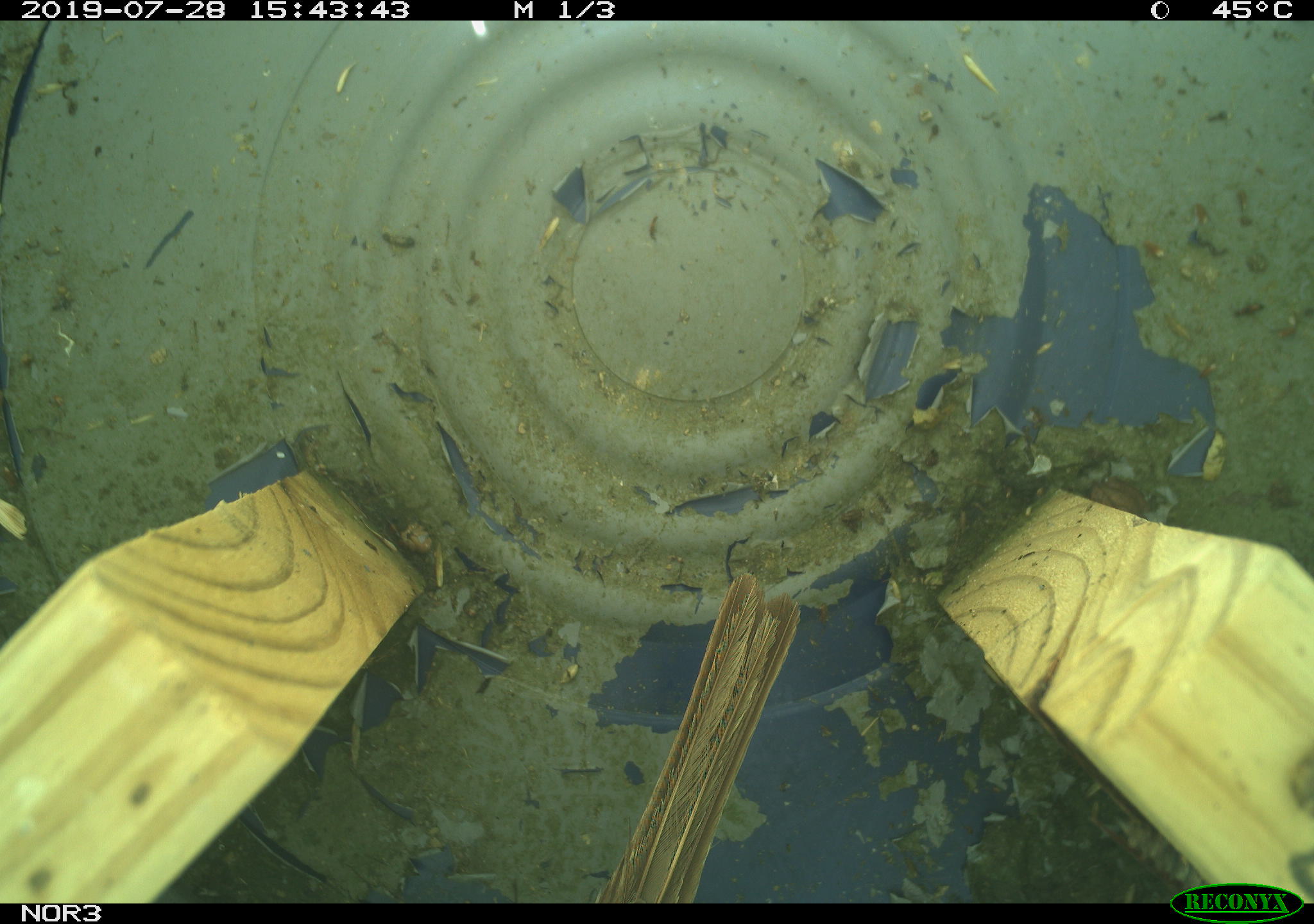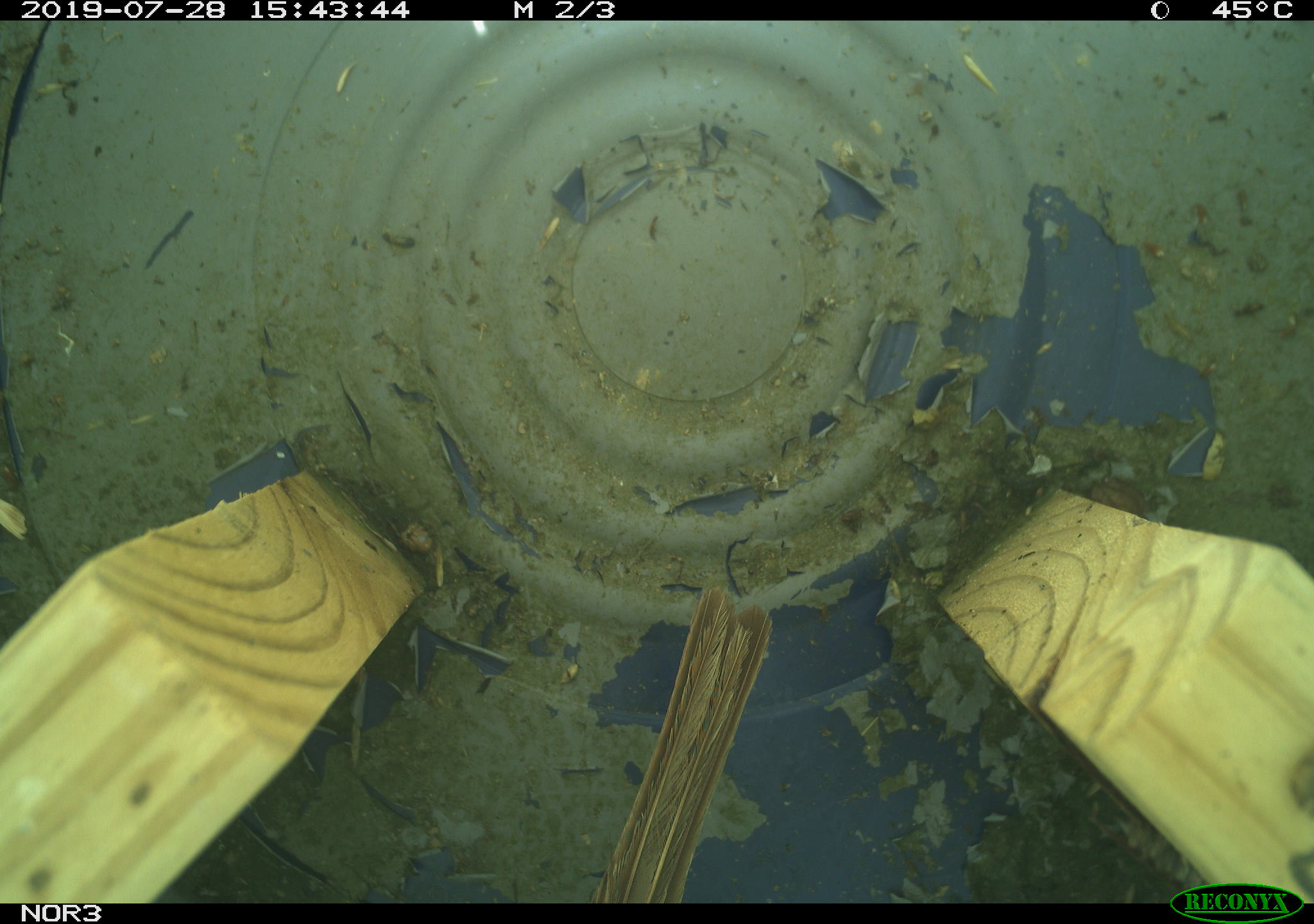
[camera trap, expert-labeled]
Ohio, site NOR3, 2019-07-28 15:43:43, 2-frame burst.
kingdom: Animalia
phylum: Chordata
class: Aves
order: Passeriformes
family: Passerellidae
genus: Melospiza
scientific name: Melospiza melodia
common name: song sparrow